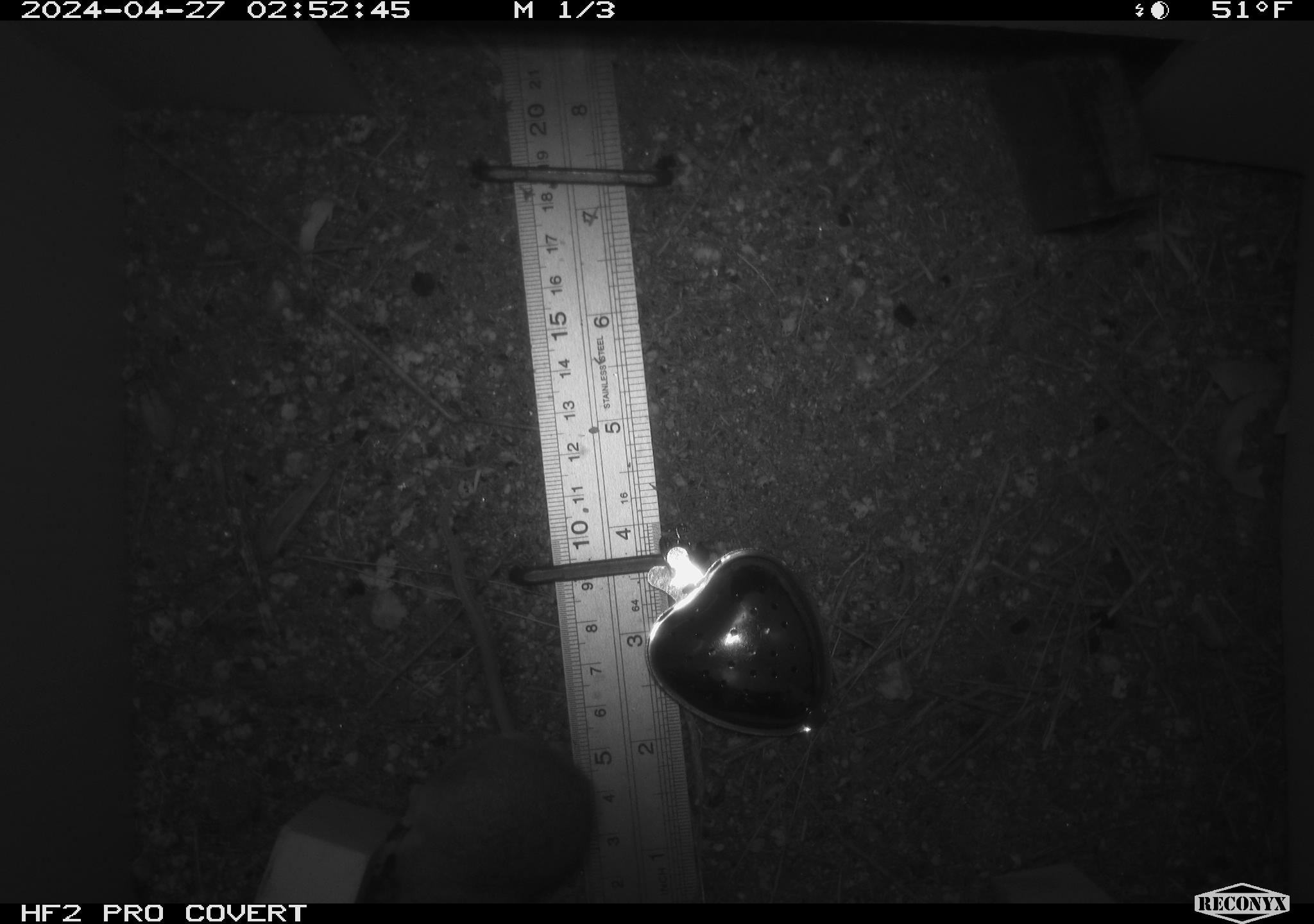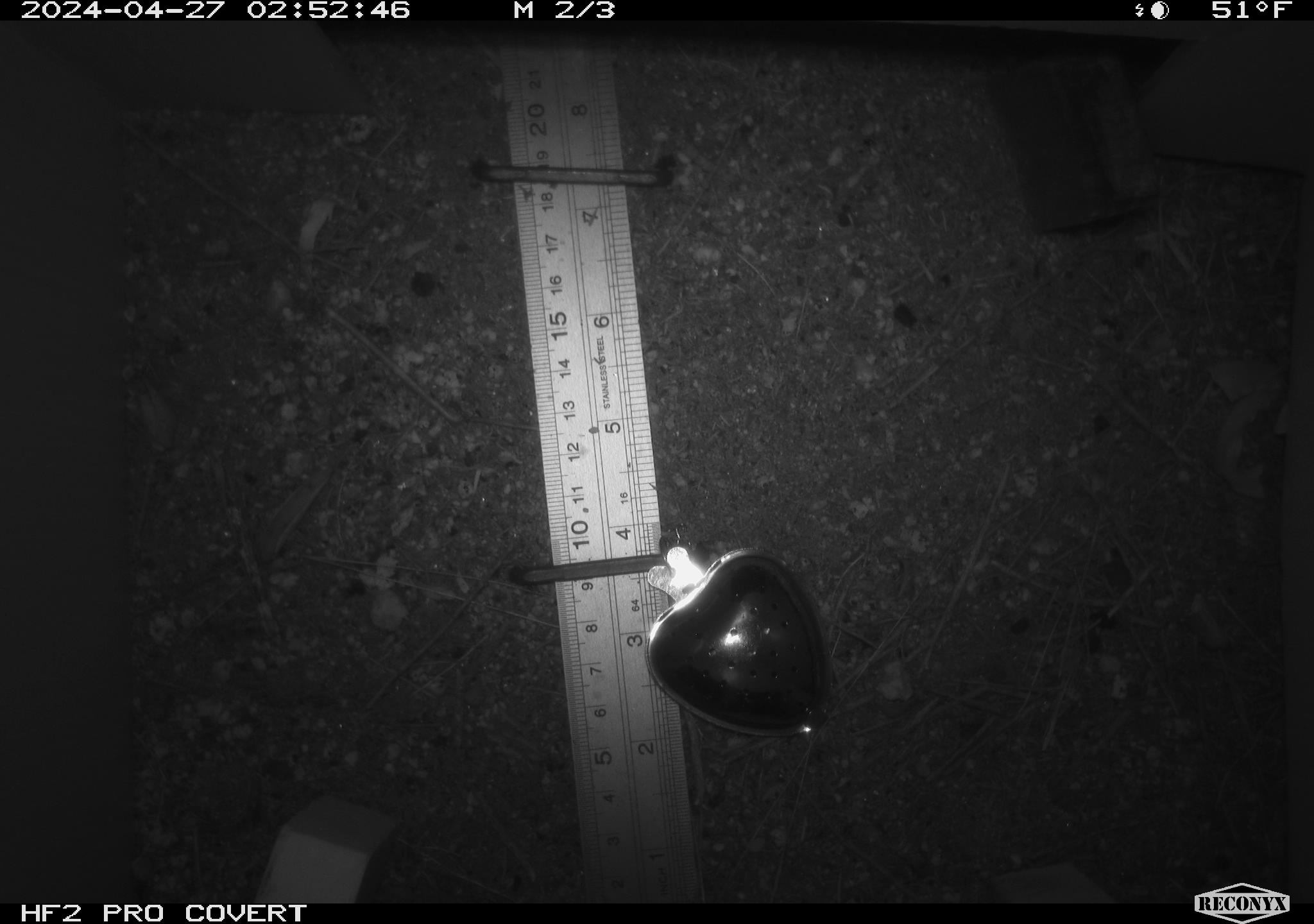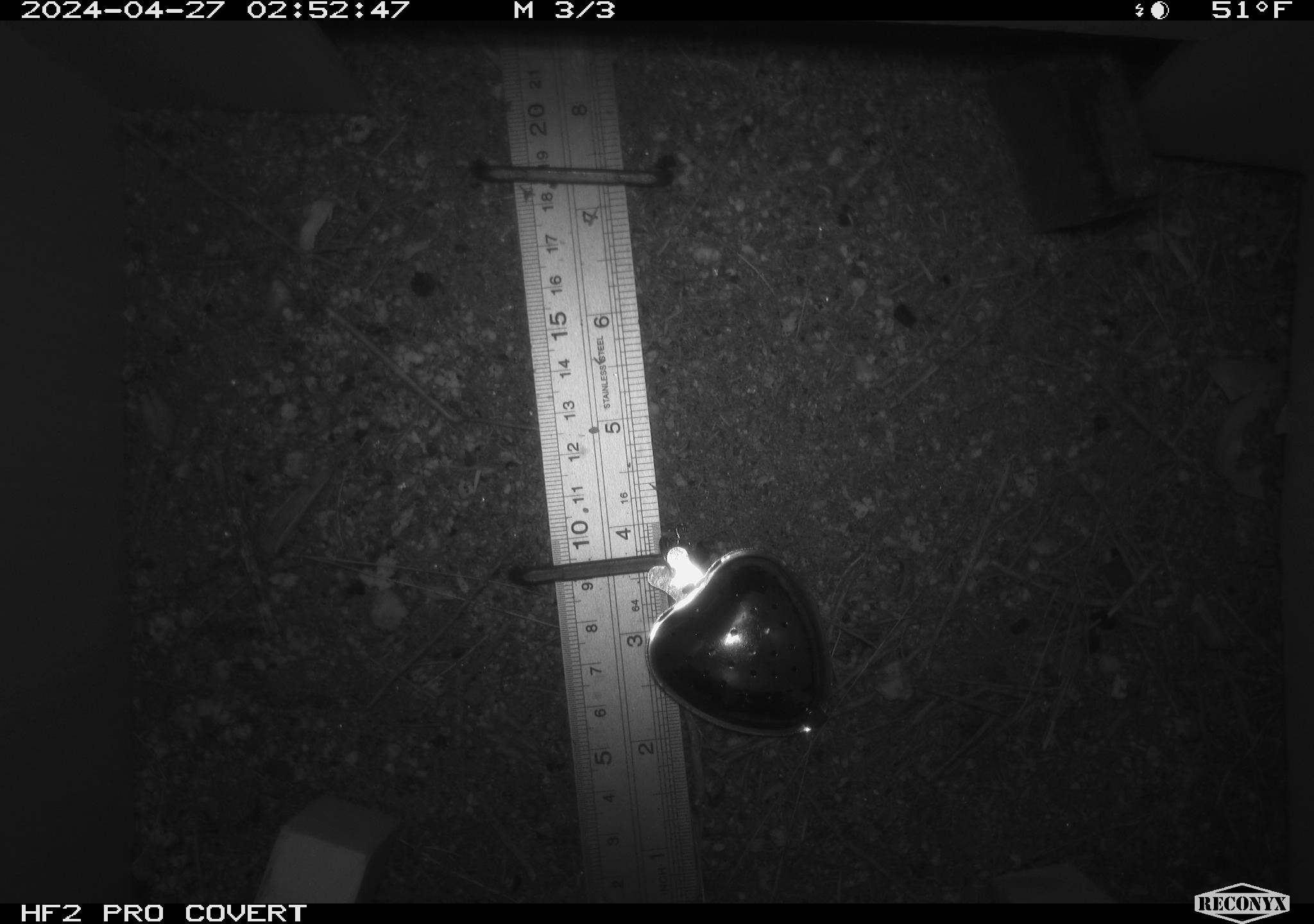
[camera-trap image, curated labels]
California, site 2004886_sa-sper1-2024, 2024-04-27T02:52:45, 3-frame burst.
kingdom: Animalia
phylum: Chordata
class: Mammalia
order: Rodentia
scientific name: Rodentia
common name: mouse species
Mouse species (Rodentia).